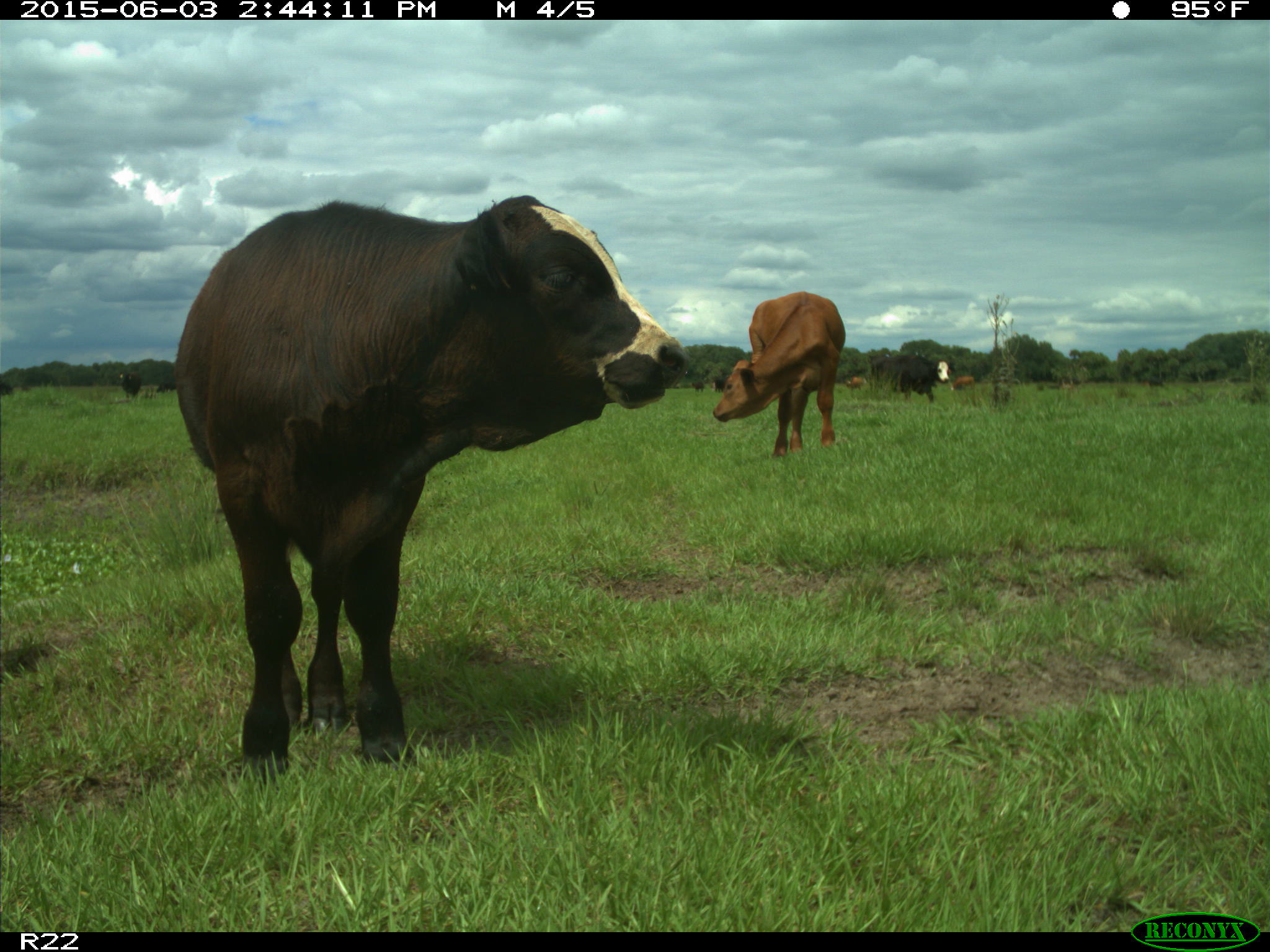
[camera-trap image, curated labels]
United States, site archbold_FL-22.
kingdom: Animalia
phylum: Chordata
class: Mammalia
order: Artiodactyla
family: Bovidae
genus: Bos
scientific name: Bos taurus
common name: domestic cow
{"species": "Bos taurus (domestic cow)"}